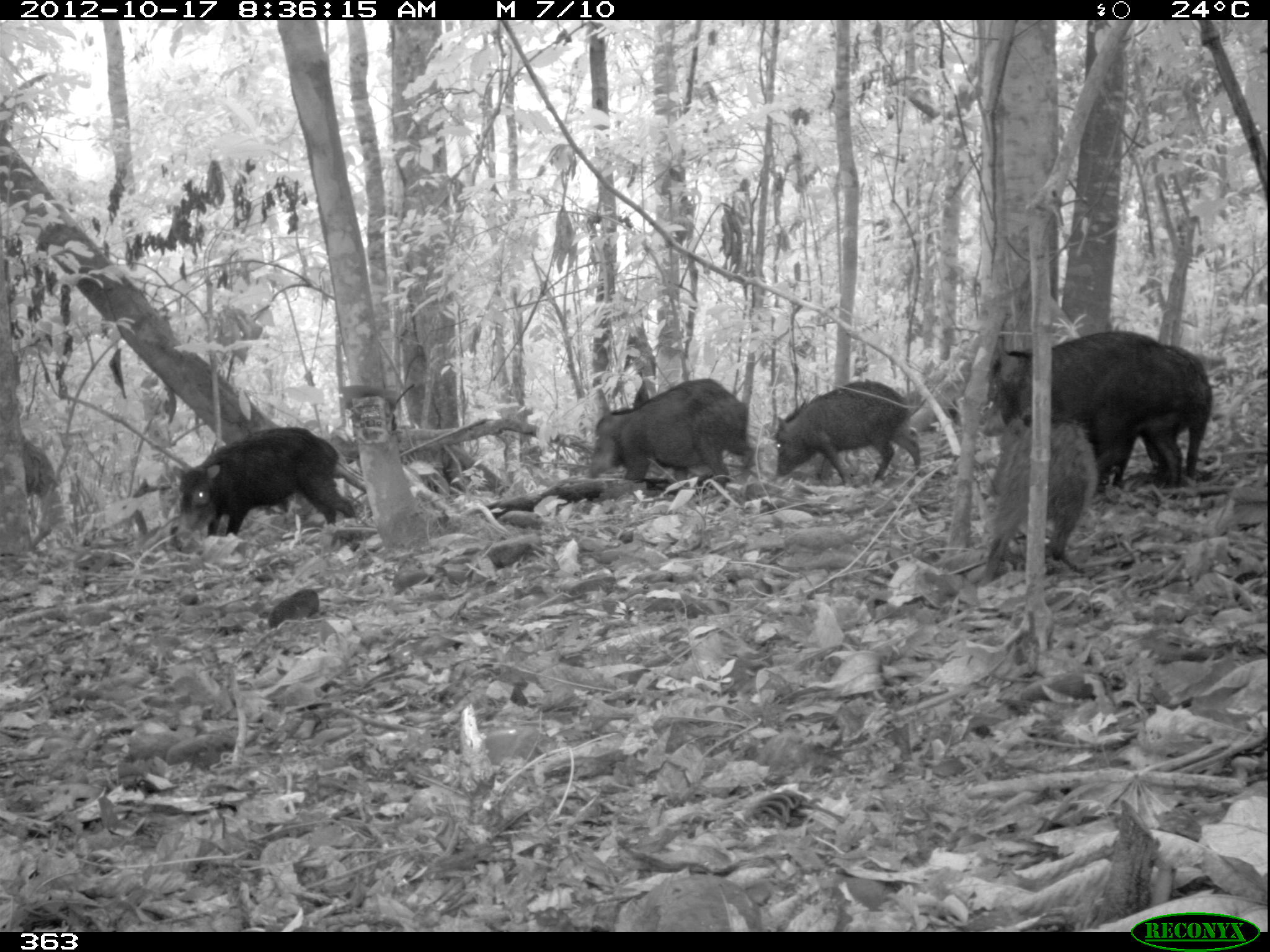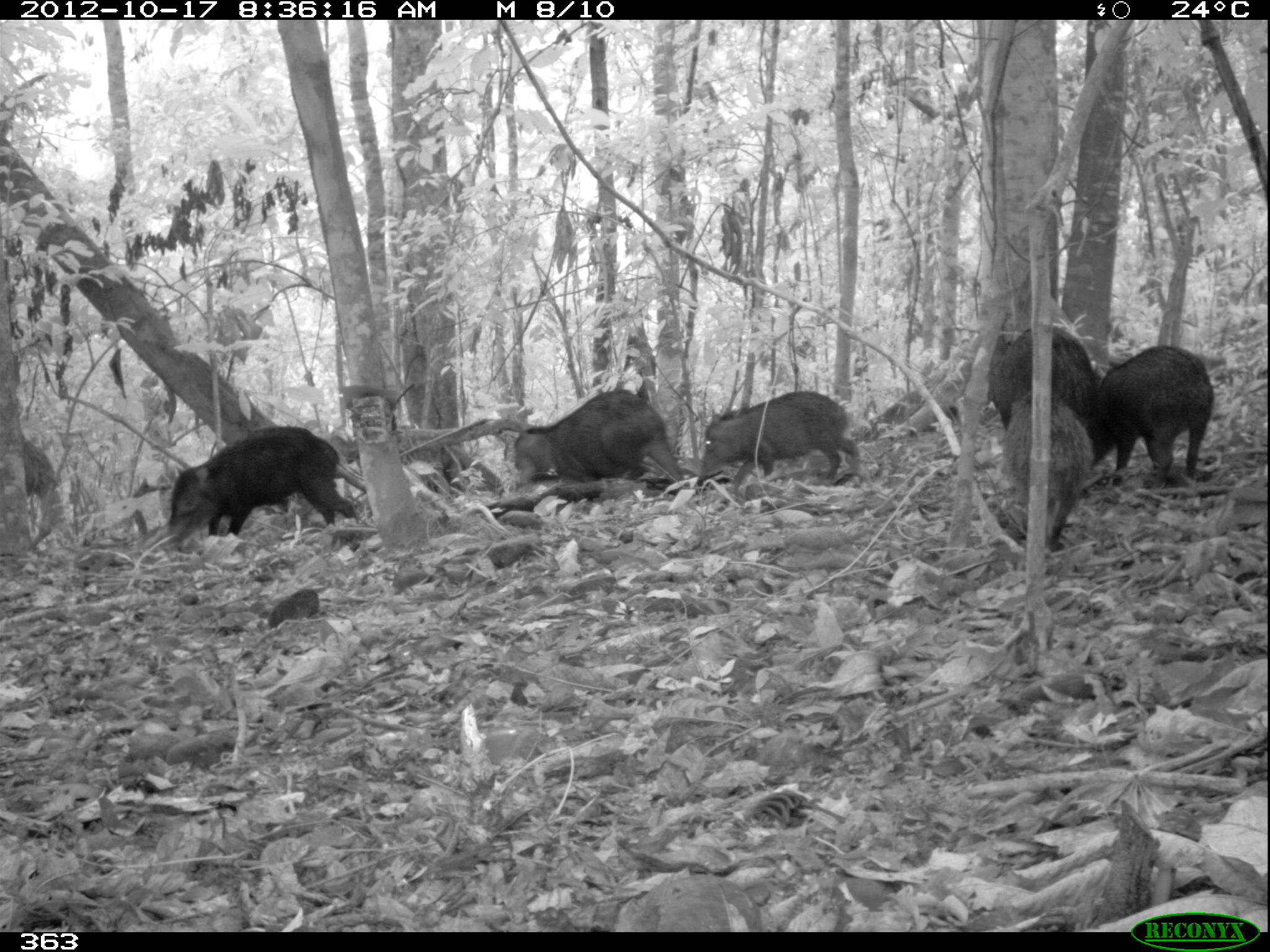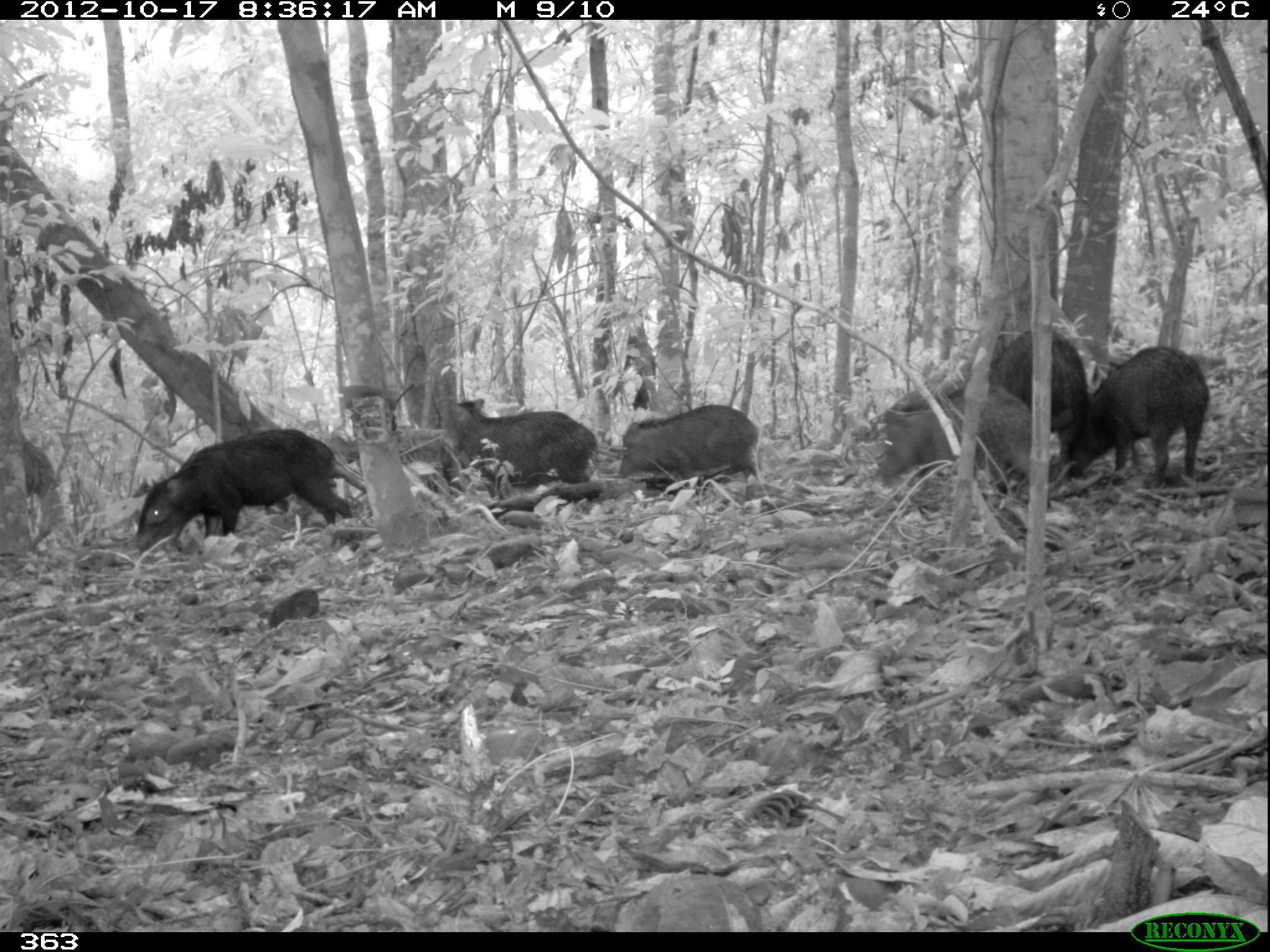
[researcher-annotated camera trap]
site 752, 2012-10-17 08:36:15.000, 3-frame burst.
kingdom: Animalia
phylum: Chordata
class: Mammalia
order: Artiodactyla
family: Tayassuidae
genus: Tayassu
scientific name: Tayassu pecari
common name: white-lipped peccary